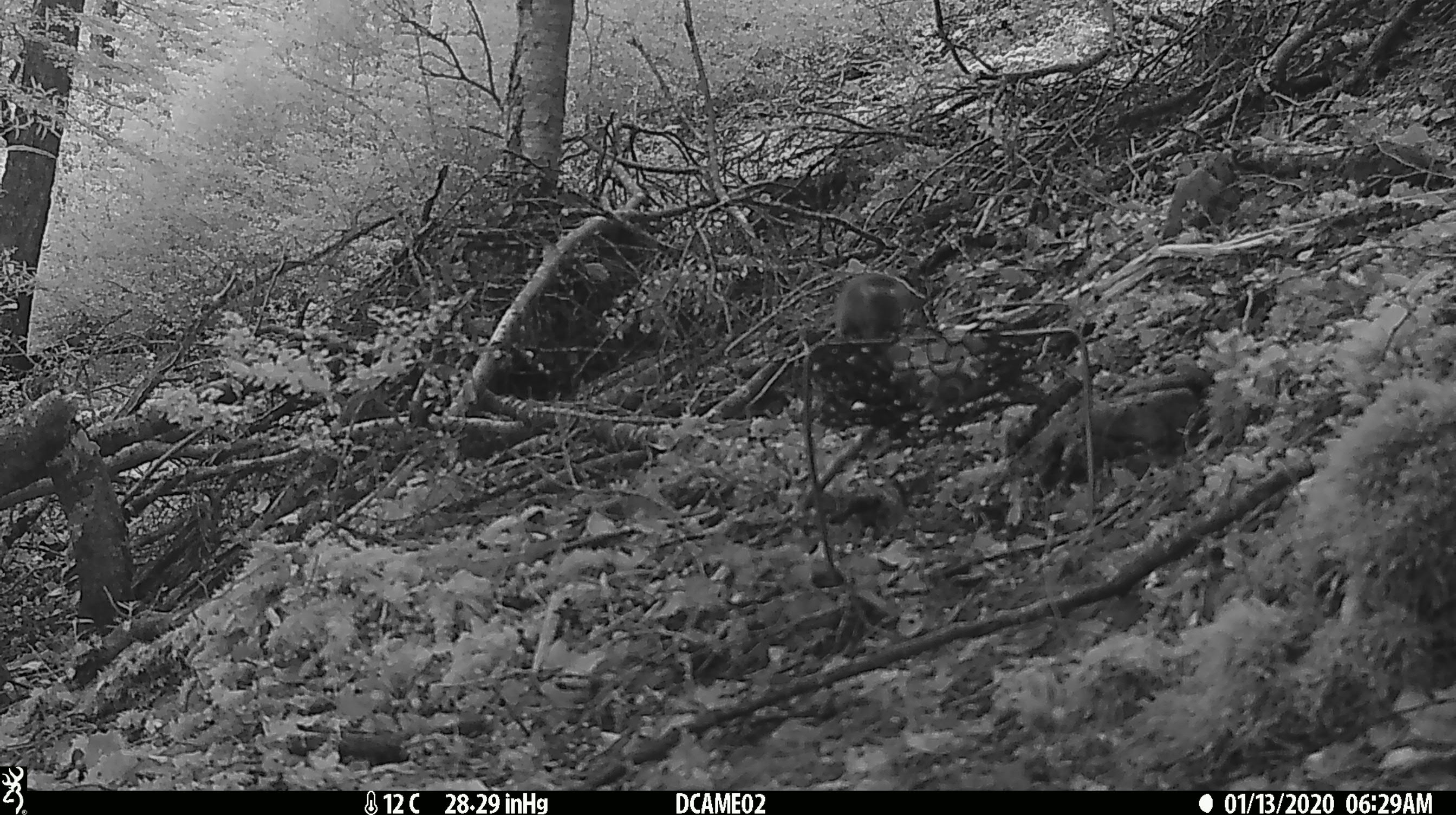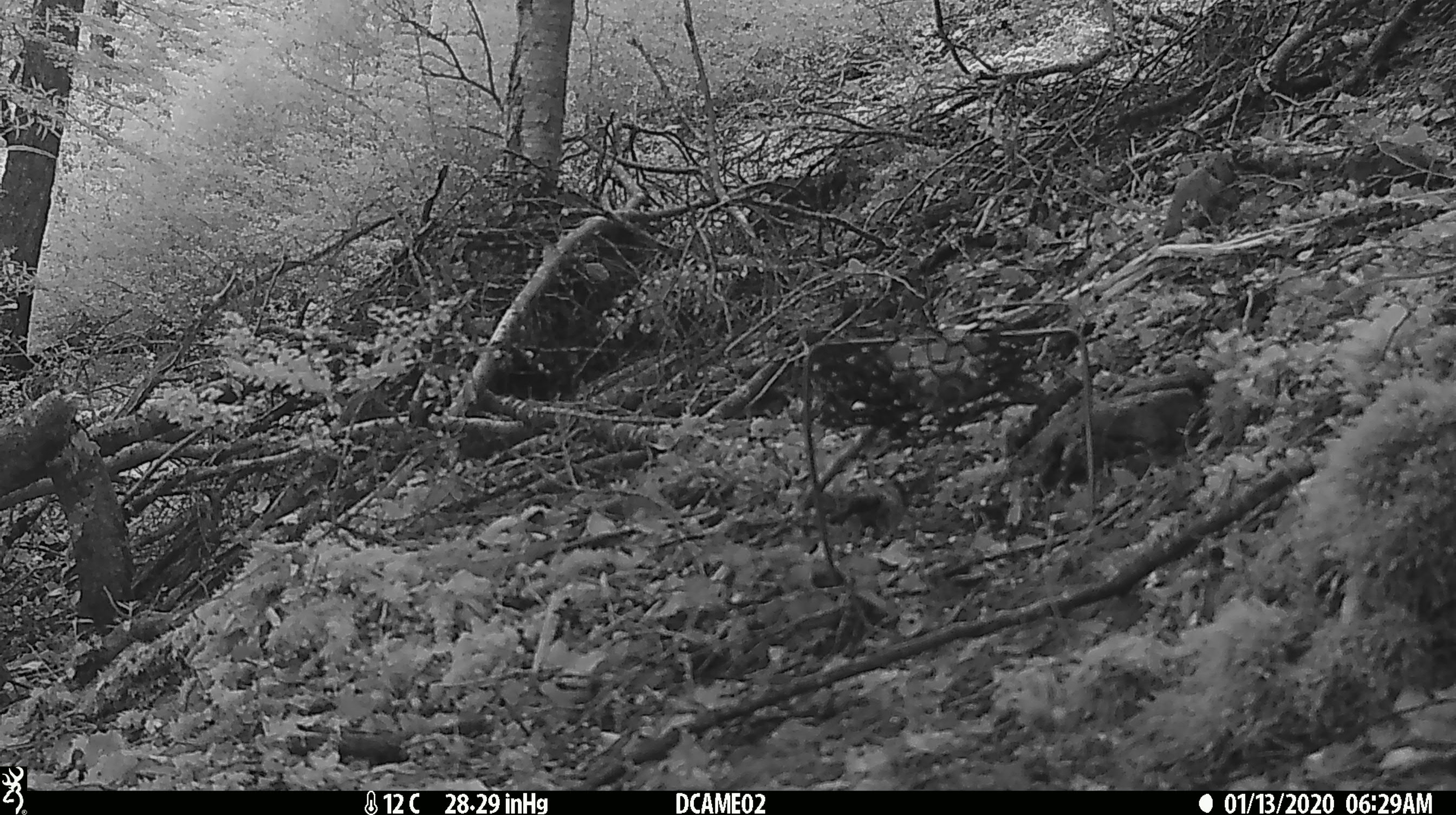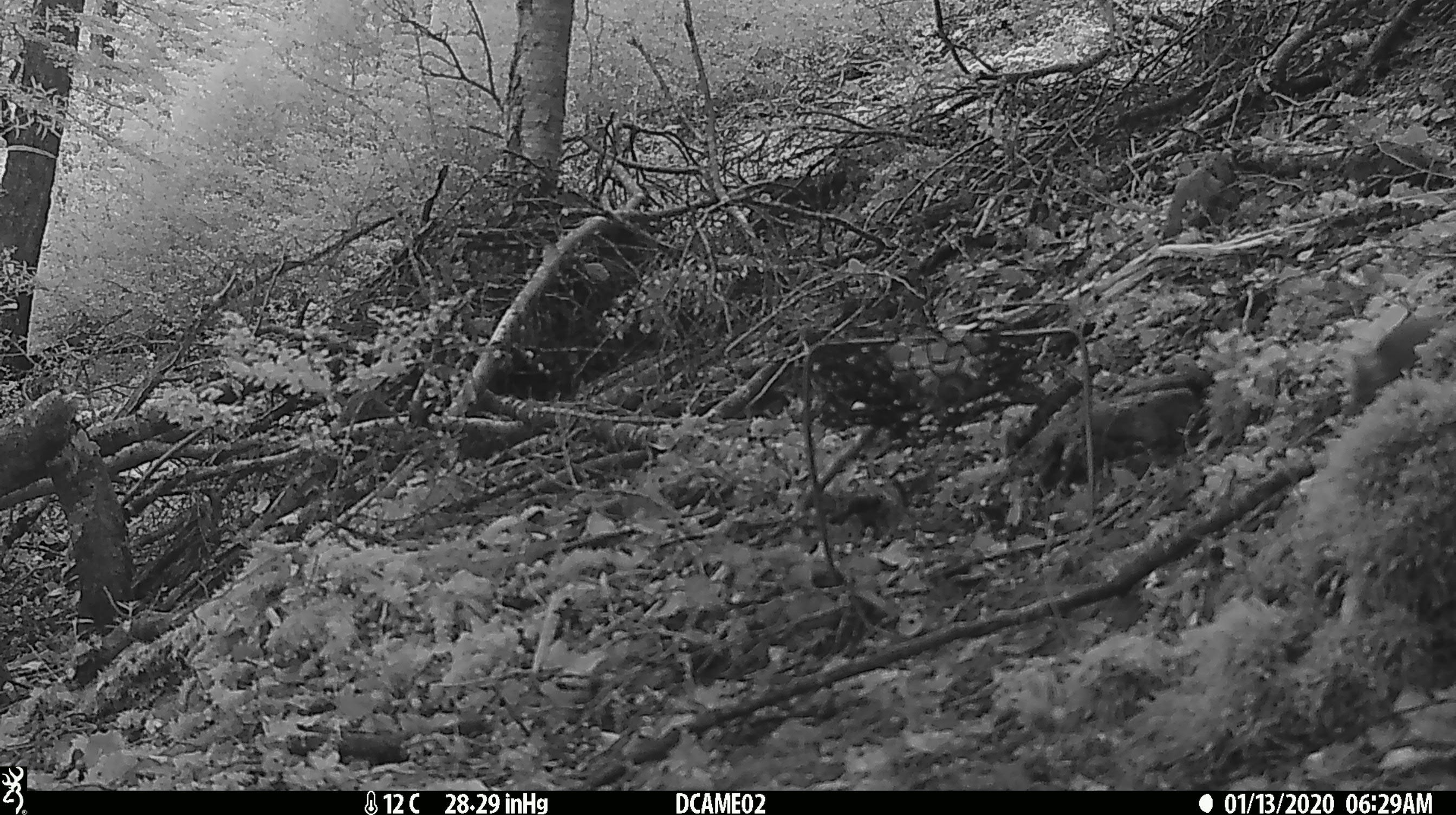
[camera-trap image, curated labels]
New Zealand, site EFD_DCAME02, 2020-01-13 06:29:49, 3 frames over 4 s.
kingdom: Animalia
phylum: Chordata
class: Mammalia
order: Rodentia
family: Muridae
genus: Mus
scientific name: Mus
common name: mouse